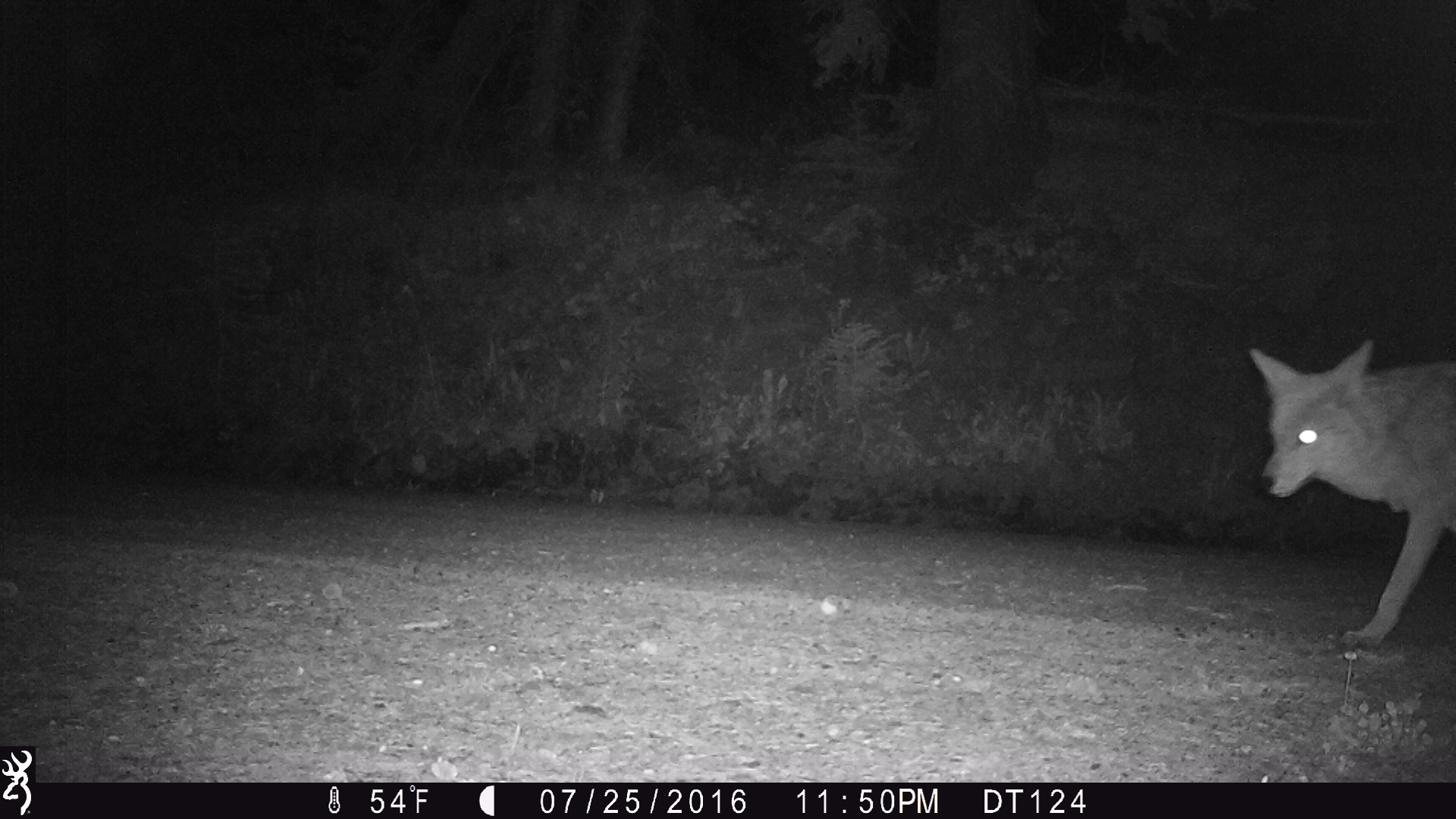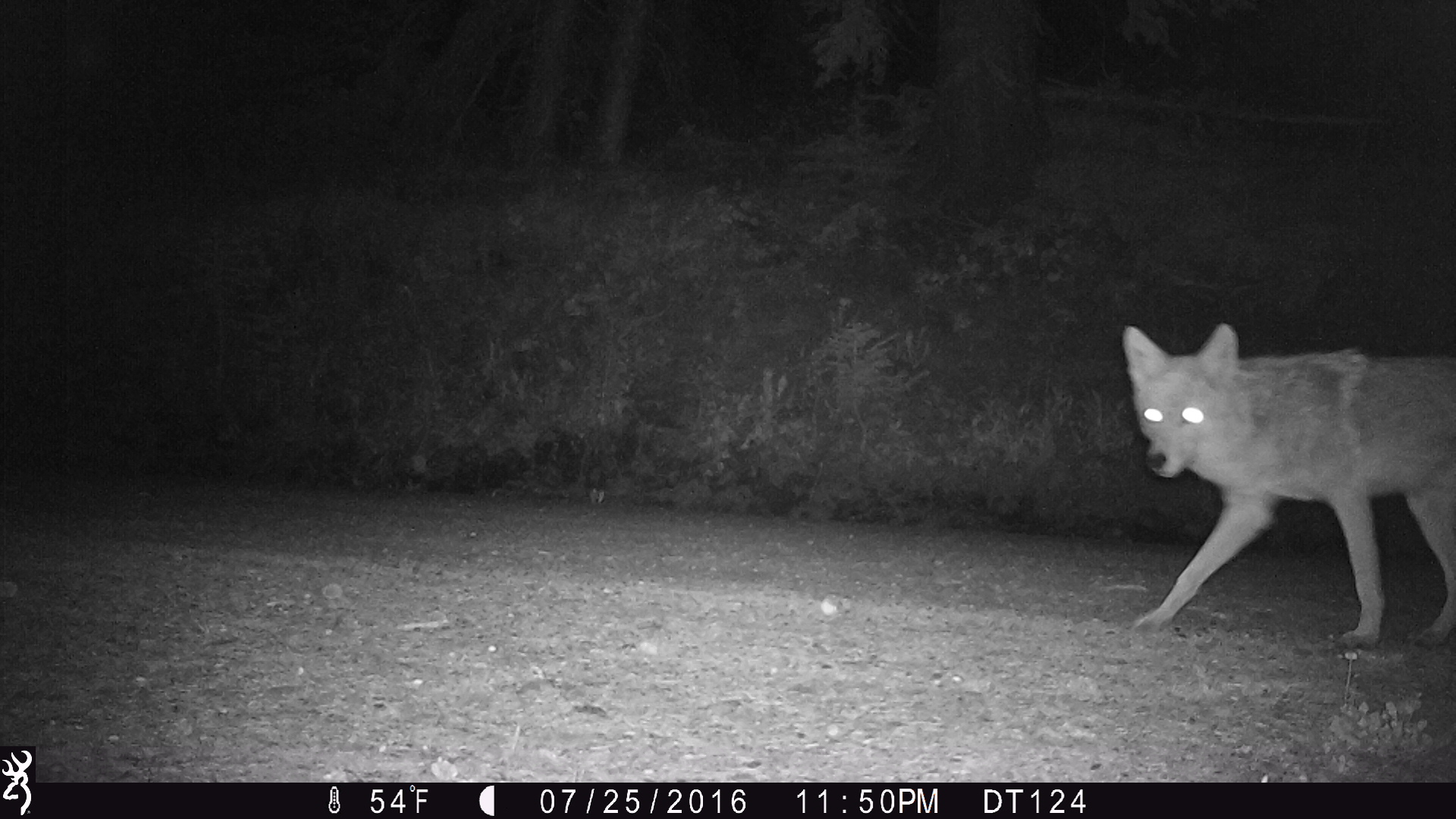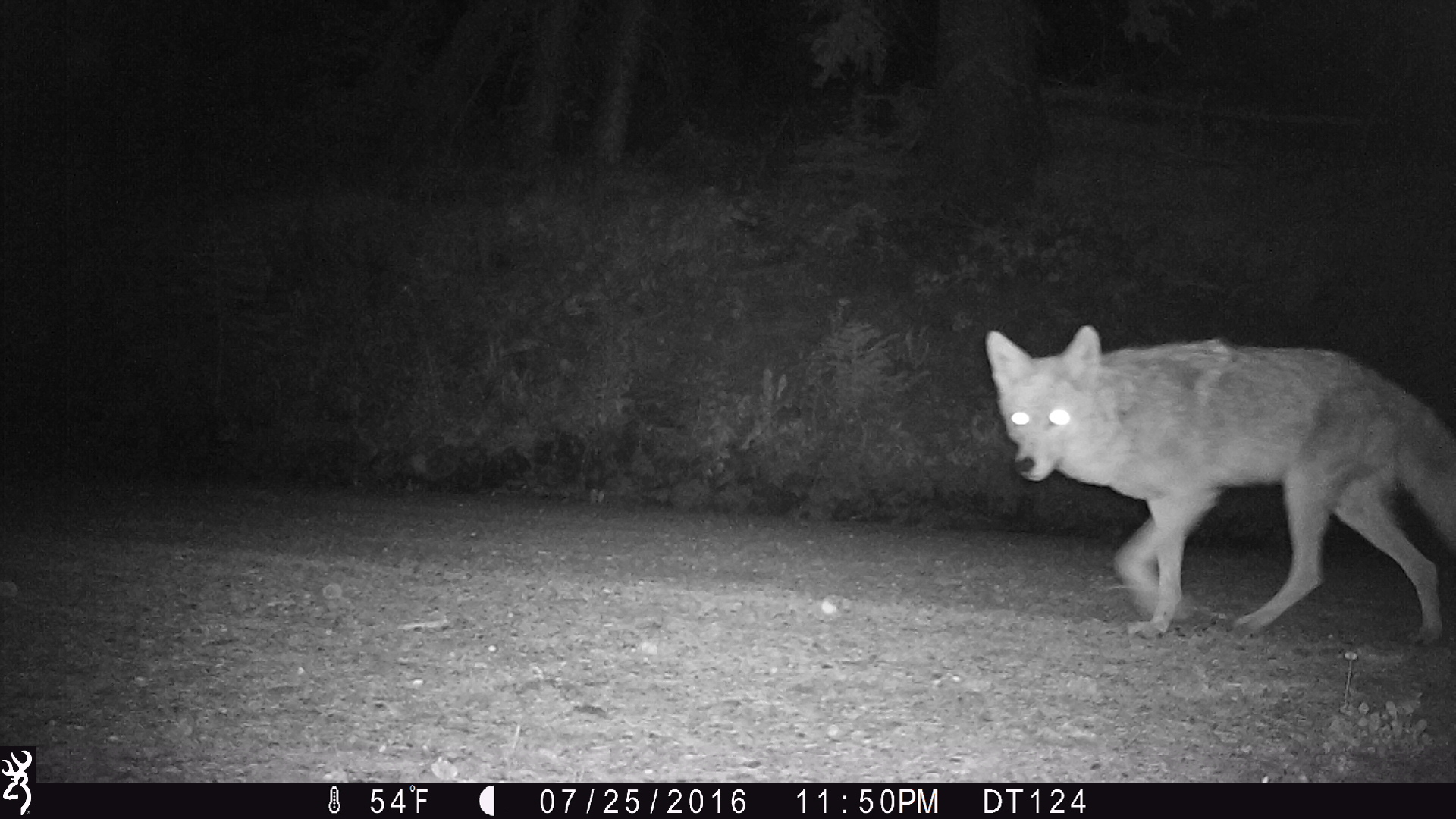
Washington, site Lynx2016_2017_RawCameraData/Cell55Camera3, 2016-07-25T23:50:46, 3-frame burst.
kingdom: Animalia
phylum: Chordata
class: Mammalia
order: Carnivora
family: Canidae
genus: Canis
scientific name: Canis latrans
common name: coyote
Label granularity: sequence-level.